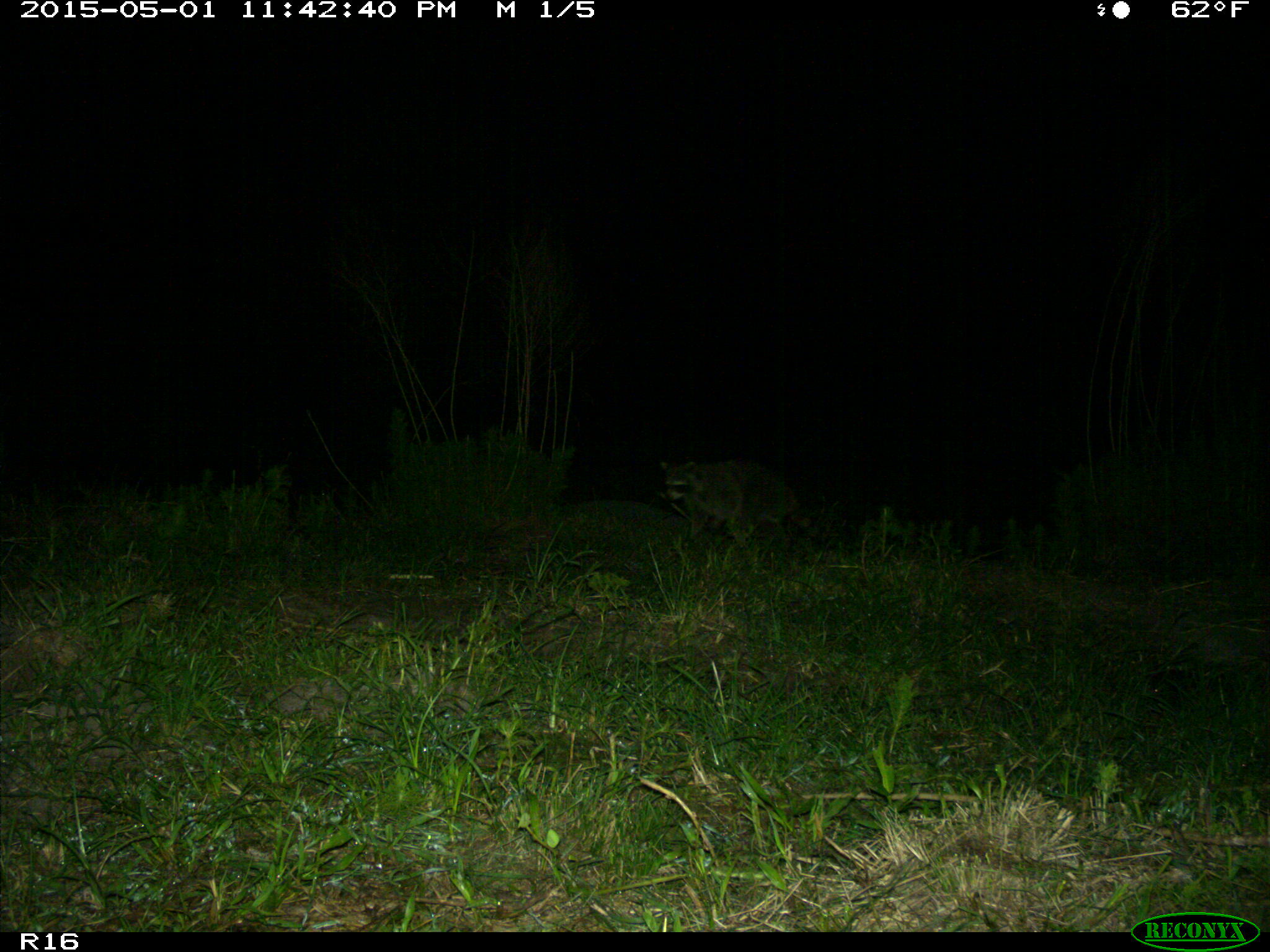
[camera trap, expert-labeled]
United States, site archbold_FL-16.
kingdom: Animalia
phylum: Chordata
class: Mammalia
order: Carnivora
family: Procyonidae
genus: Procyon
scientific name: Procyon lotor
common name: common raccoon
Procyon lotor (common raccoon).